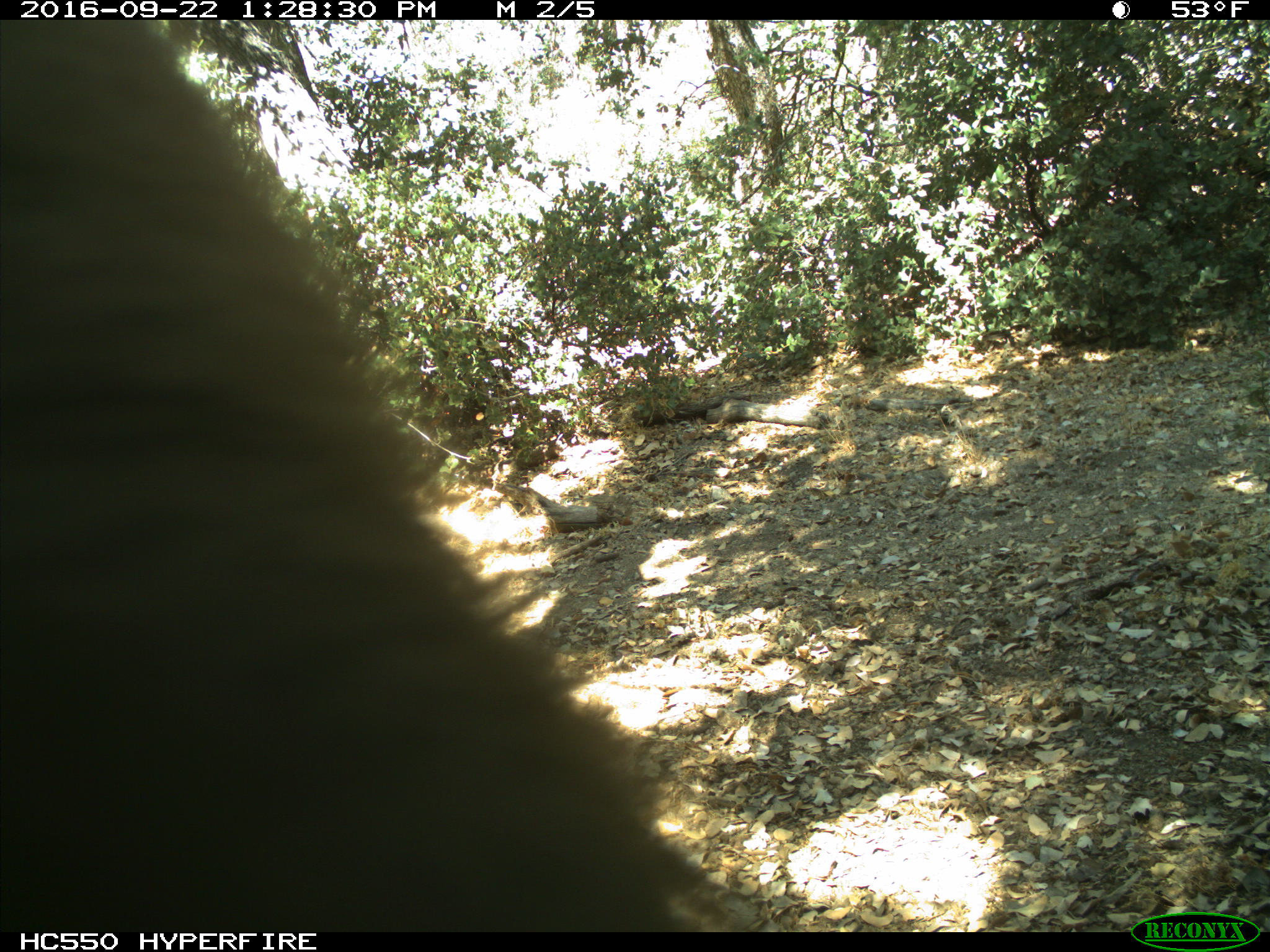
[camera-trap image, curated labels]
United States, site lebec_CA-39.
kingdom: Animalia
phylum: Chordata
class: Mammalia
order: Carnivora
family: Ursidae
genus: Ursus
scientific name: Ursus americanus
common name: american black bear